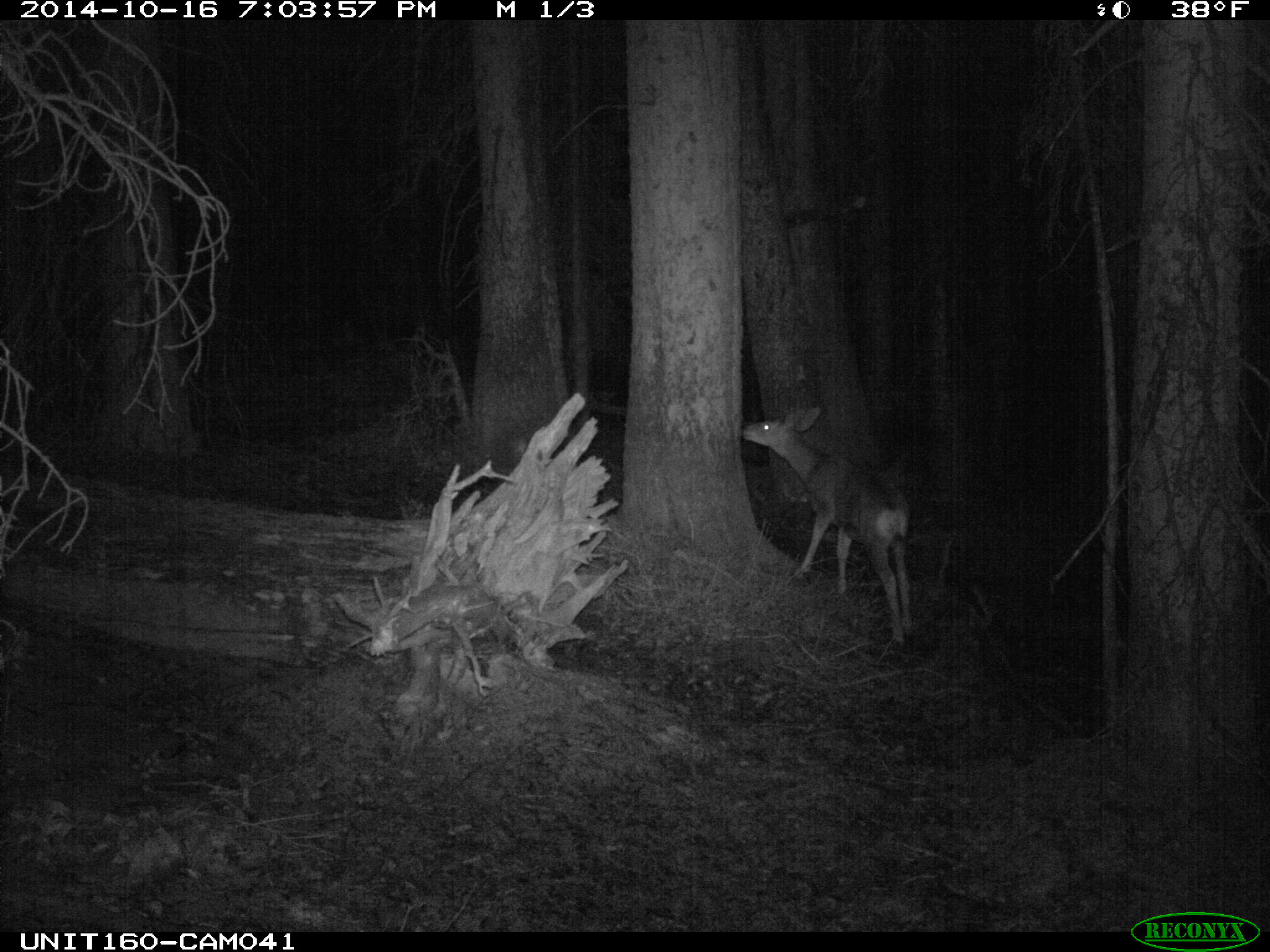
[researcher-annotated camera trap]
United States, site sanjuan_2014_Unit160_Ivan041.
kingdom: Animalia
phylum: Chordata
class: Mammalia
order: Artiodactyla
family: Cervidae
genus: Odocoileus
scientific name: Odocoileus hemionus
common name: mule deer